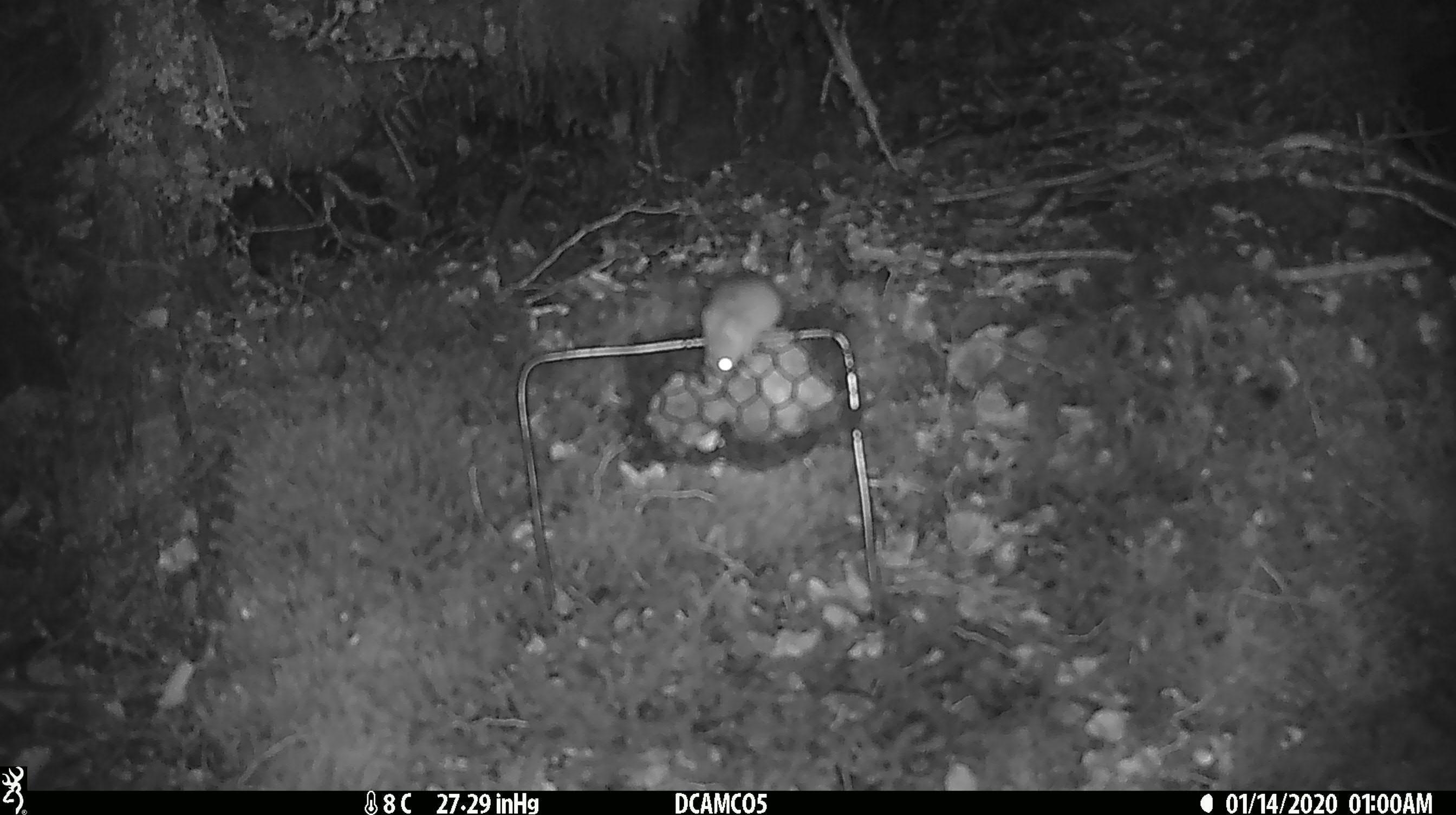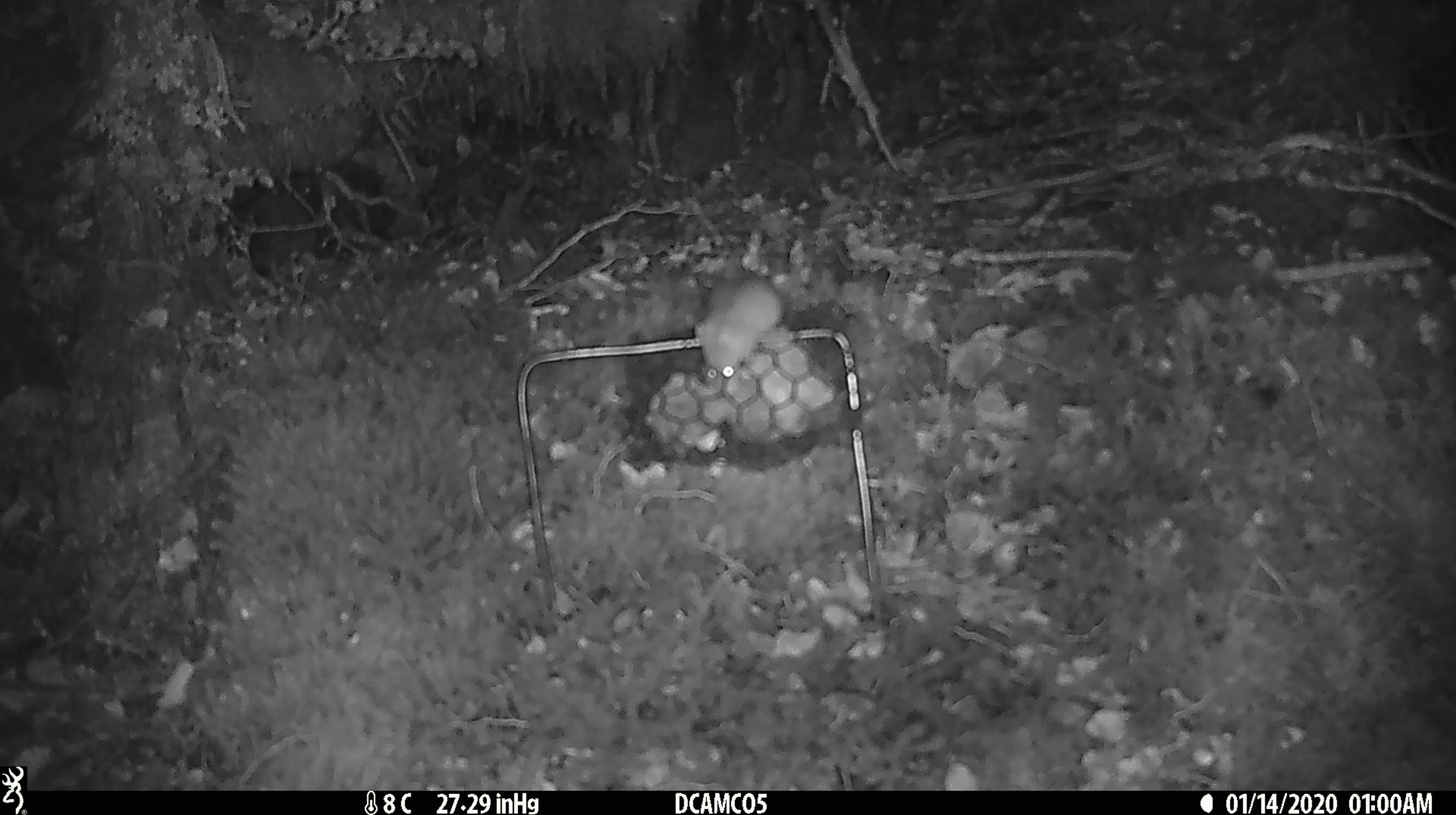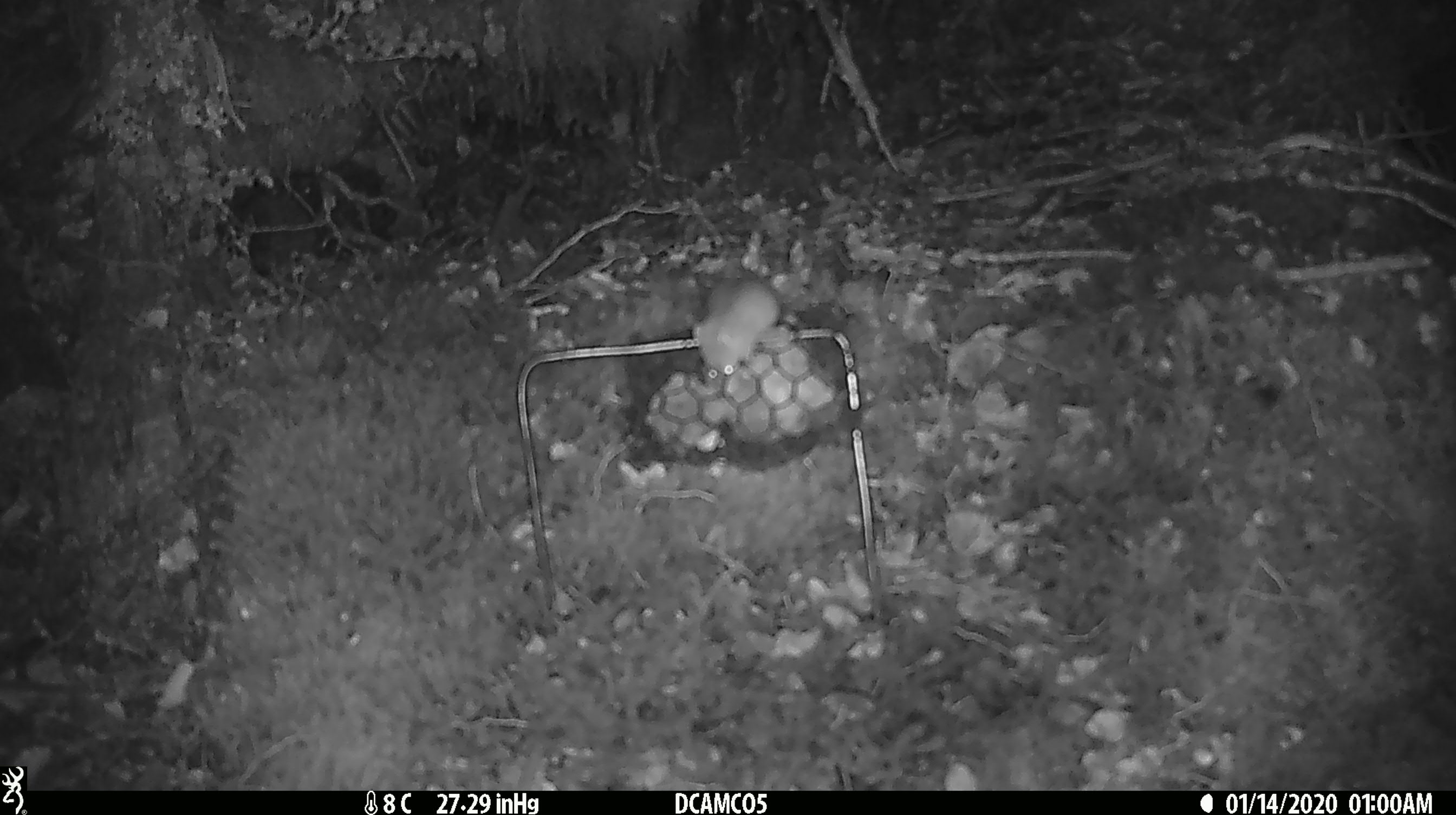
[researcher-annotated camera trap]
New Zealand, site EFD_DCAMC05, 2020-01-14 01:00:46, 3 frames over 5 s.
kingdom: Animalia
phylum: Chordata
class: Mammalia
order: Rodentia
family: Muridae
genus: Mus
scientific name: Mus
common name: mouse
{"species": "mouse (Mus)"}